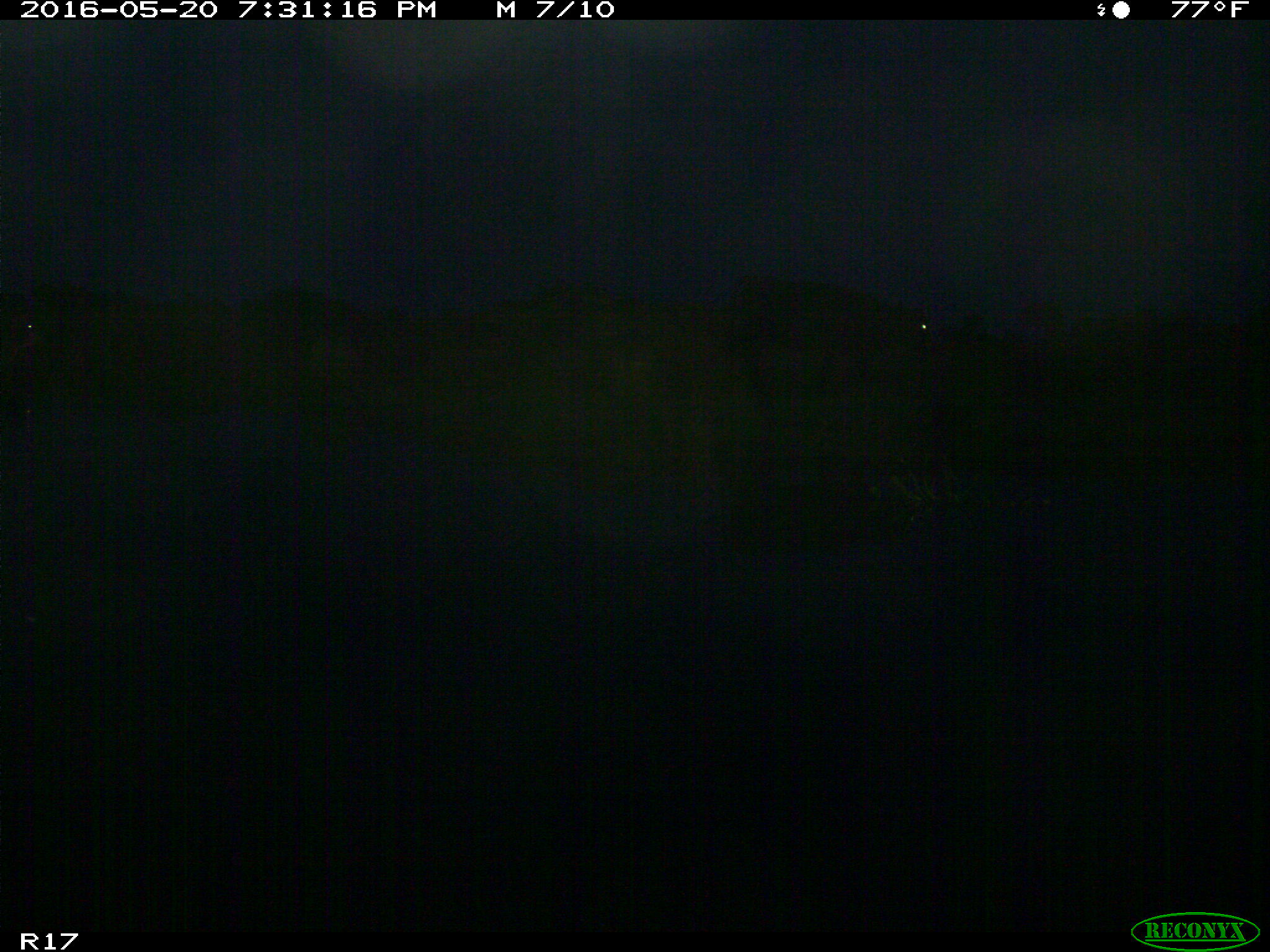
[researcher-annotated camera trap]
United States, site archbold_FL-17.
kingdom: Animalia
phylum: Chordata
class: Mammalia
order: Artiodactyla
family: Bovidae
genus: Bos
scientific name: Bos taurus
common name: domestic cow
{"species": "Bos taurus (domestic cow)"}